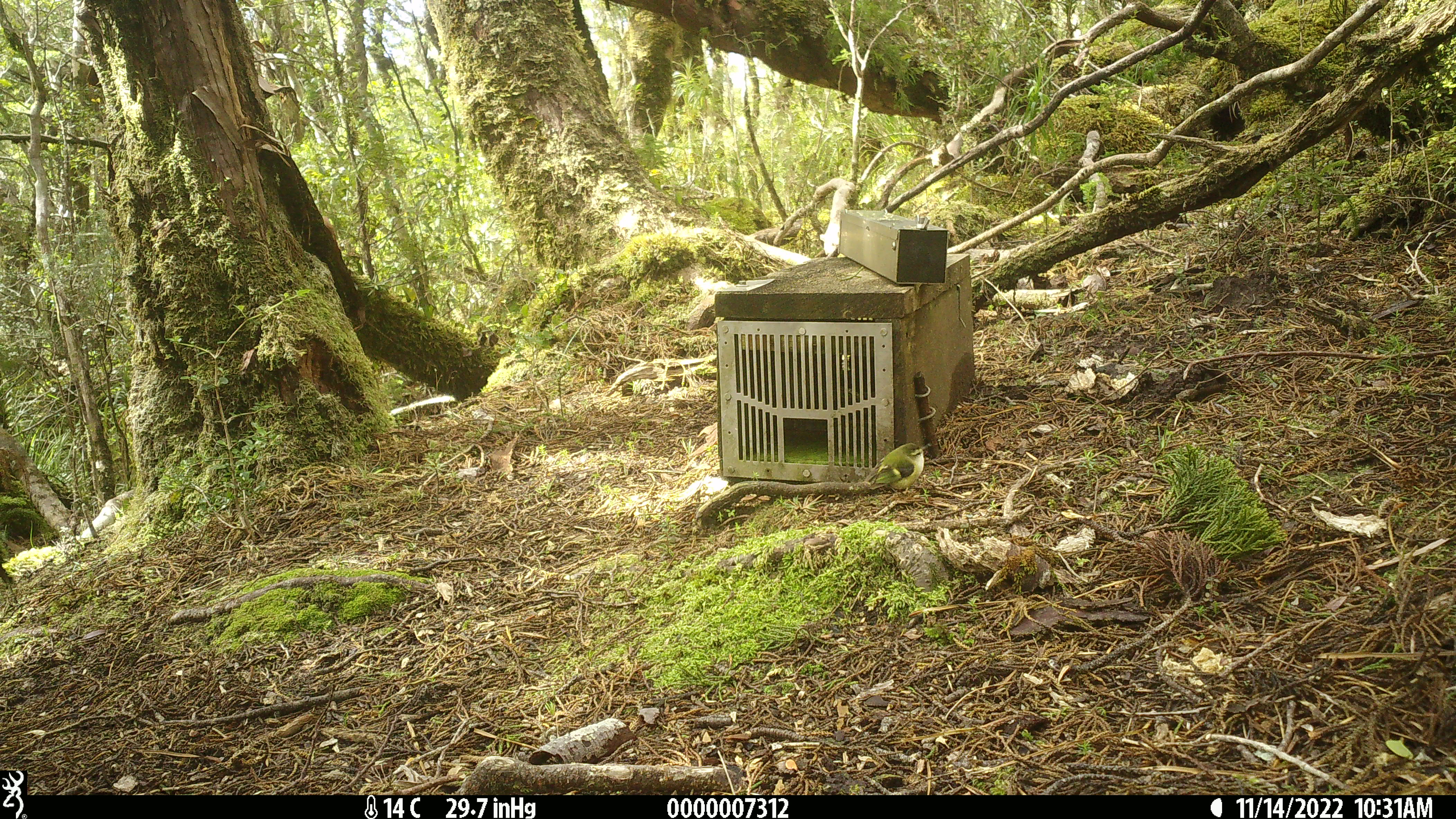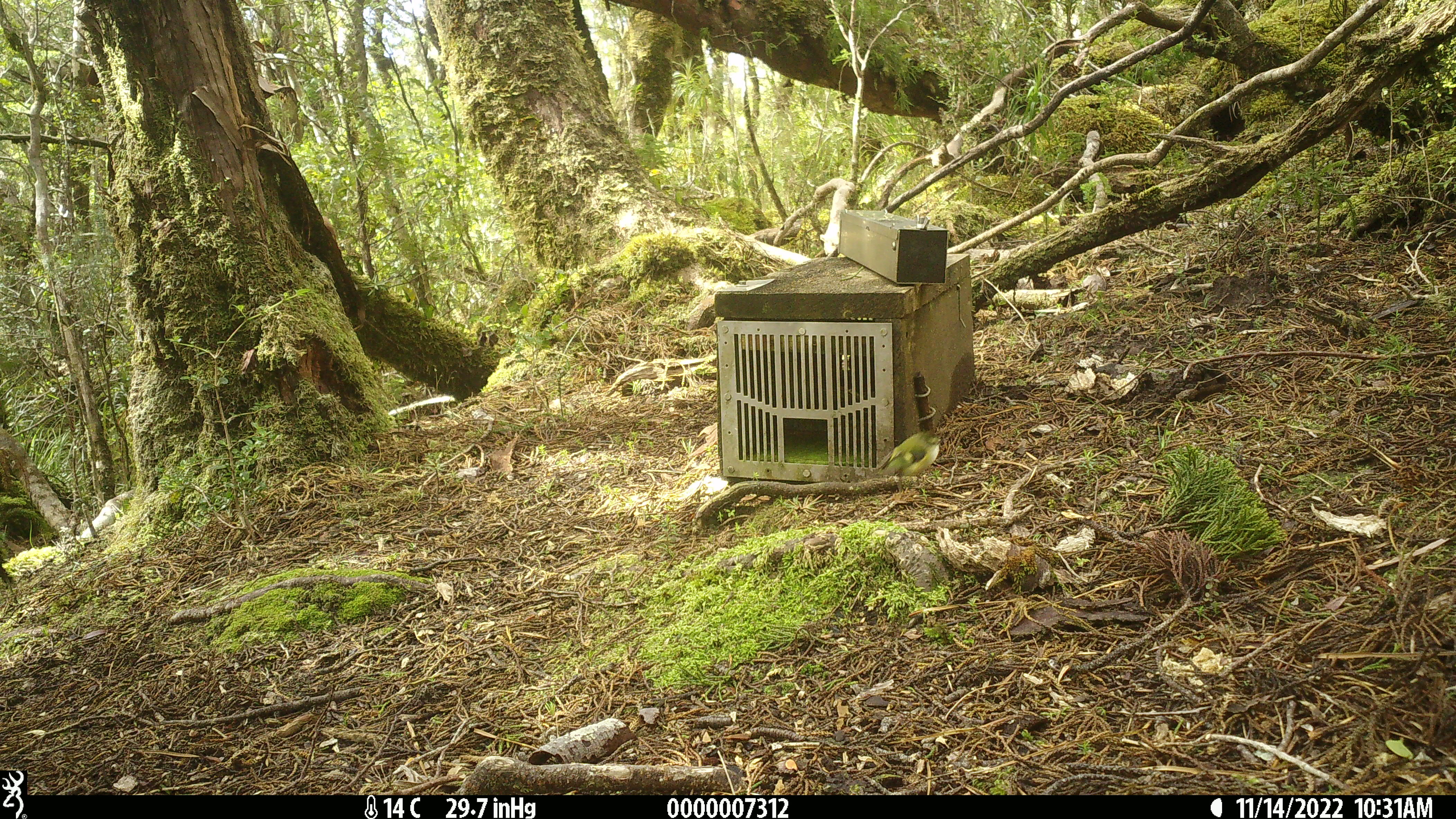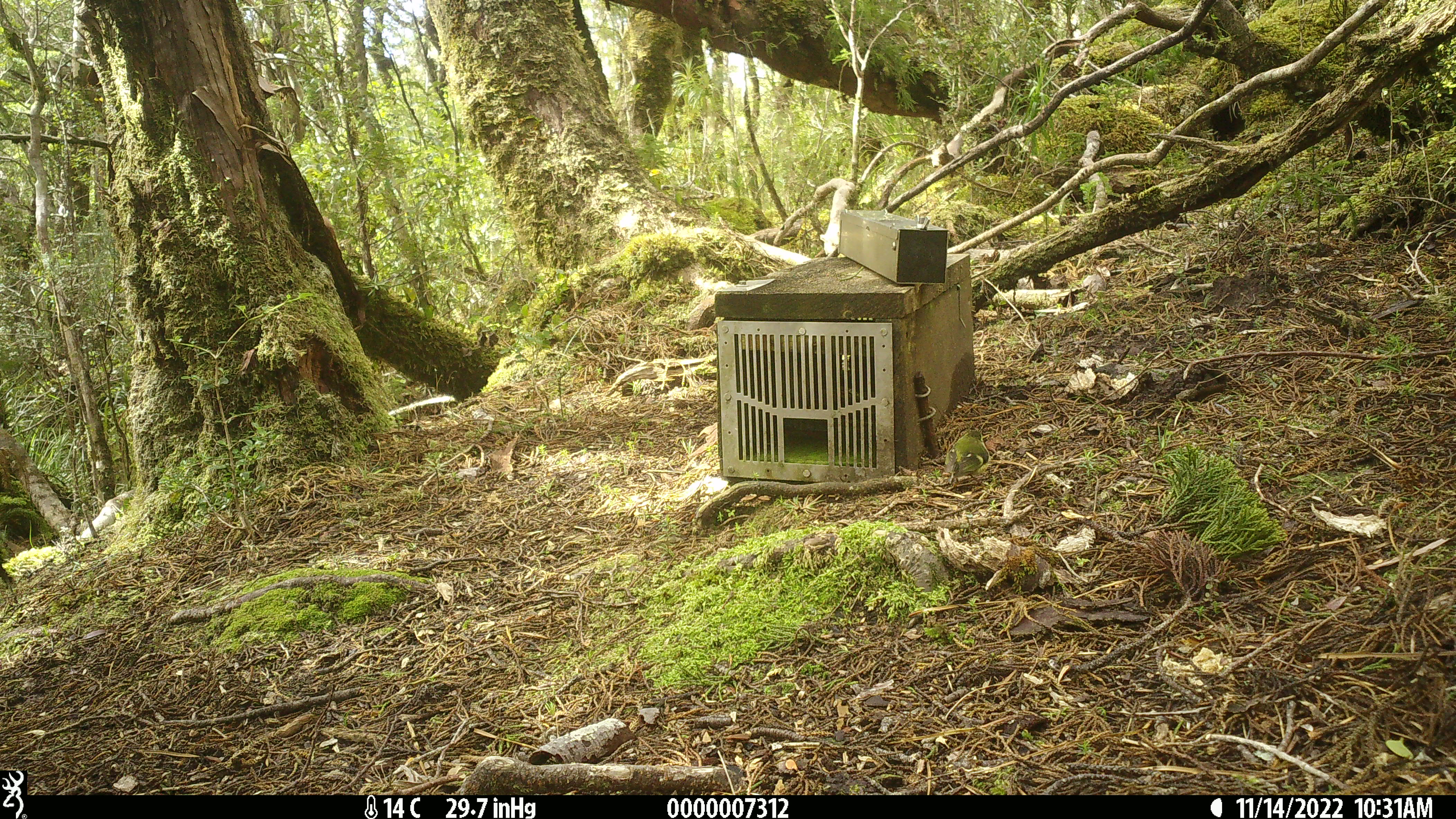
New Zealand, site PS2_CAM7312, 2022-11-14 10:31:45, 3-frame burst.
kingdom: Animalia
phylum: Chordata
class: Aves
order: Passeriformes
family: Acanthisittidae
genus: Acanthisitta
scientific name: Acanthisitta chloris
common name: rifleman